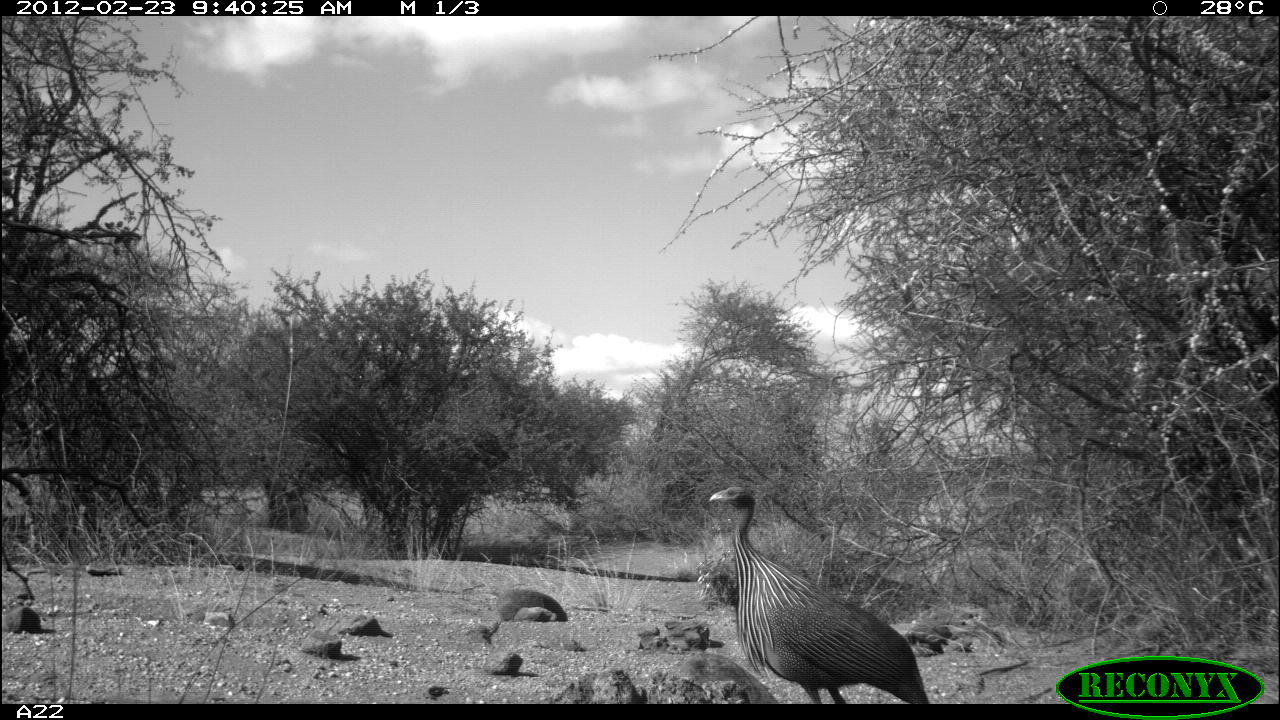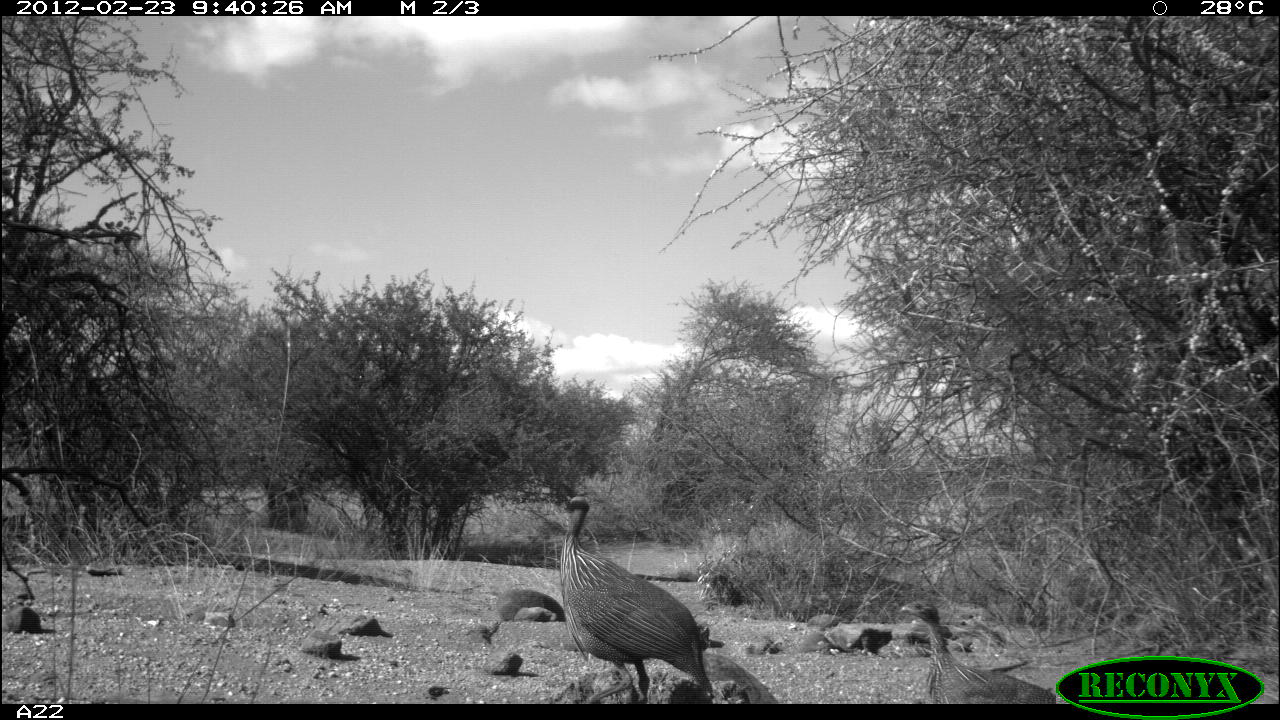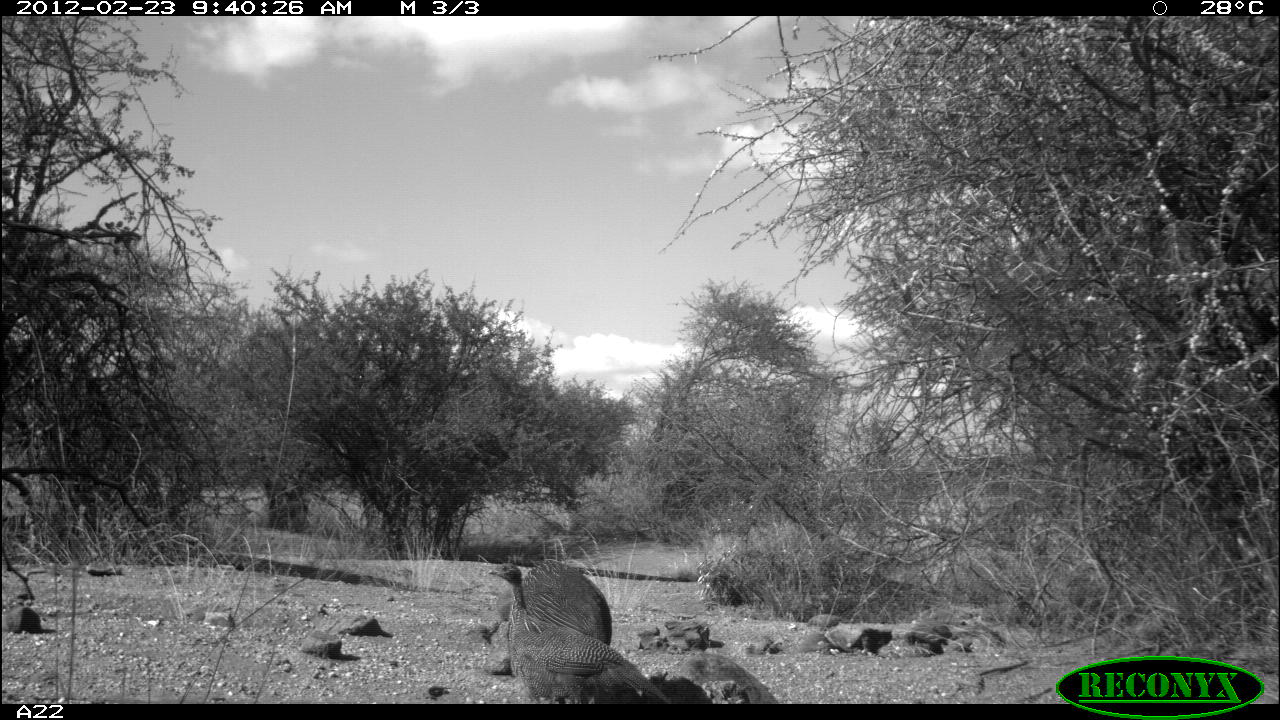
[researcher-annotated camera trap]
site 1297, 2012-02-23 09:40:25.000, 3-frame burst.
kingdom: Animalia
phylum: Chordata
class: Aves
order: Galliformes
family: Numididae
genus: Acryllium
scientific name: Acryllium vulturinum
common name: vulturine guineafowl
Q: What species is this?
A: Acryllium vulturinum (vulturine guineafowl).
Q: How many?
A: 1.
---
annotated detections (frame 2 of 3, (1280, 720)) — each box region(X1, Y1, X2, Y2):
acryllium vulturinum: region(557, 493, 716, 703); region(895, 597, 1054, 703)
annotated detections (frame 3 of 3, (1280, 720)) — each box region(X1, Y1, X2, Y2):
acryllium vulturinum: region(484, 560, 672, 703); region(520, 558, 613, 645)